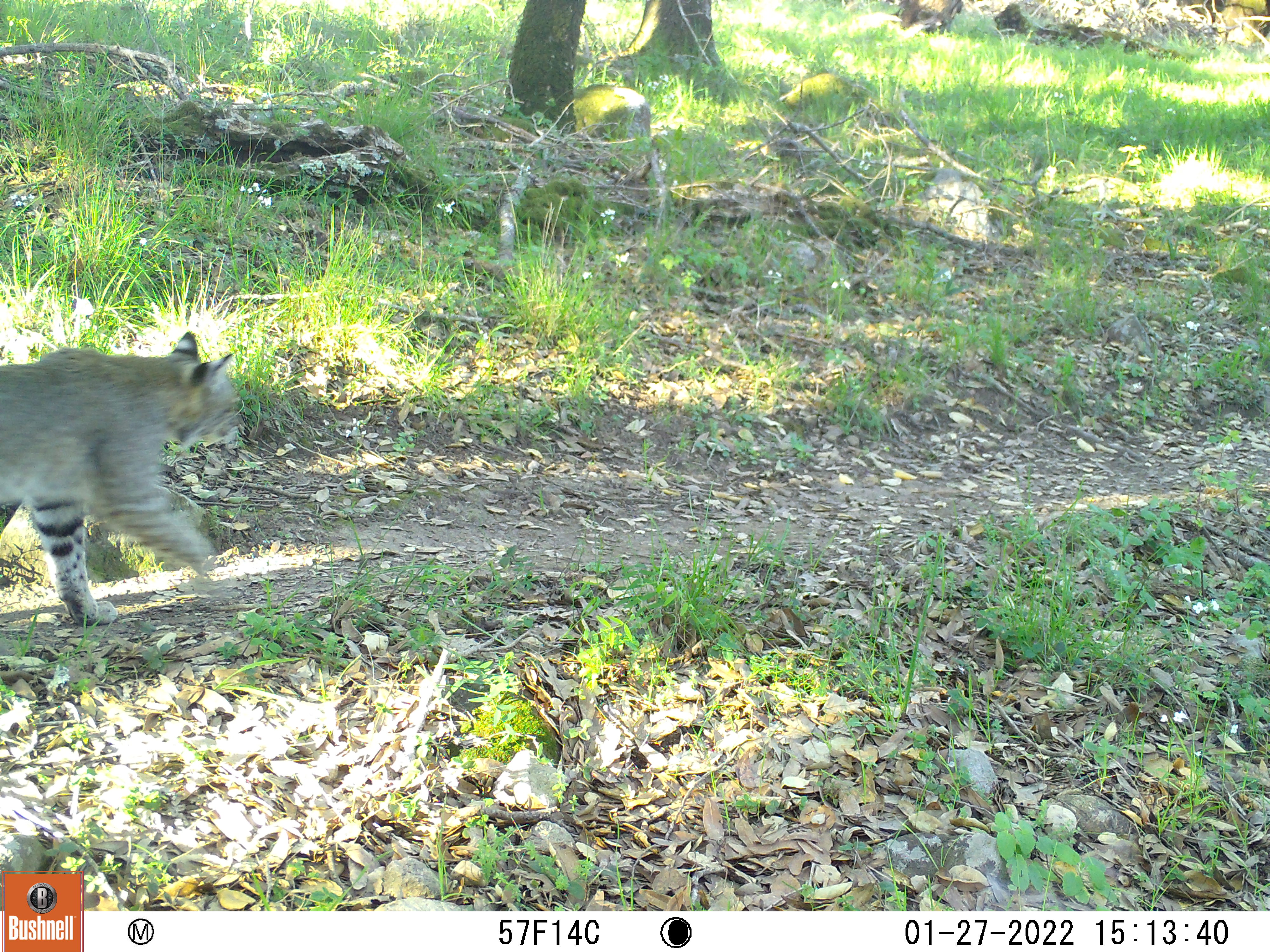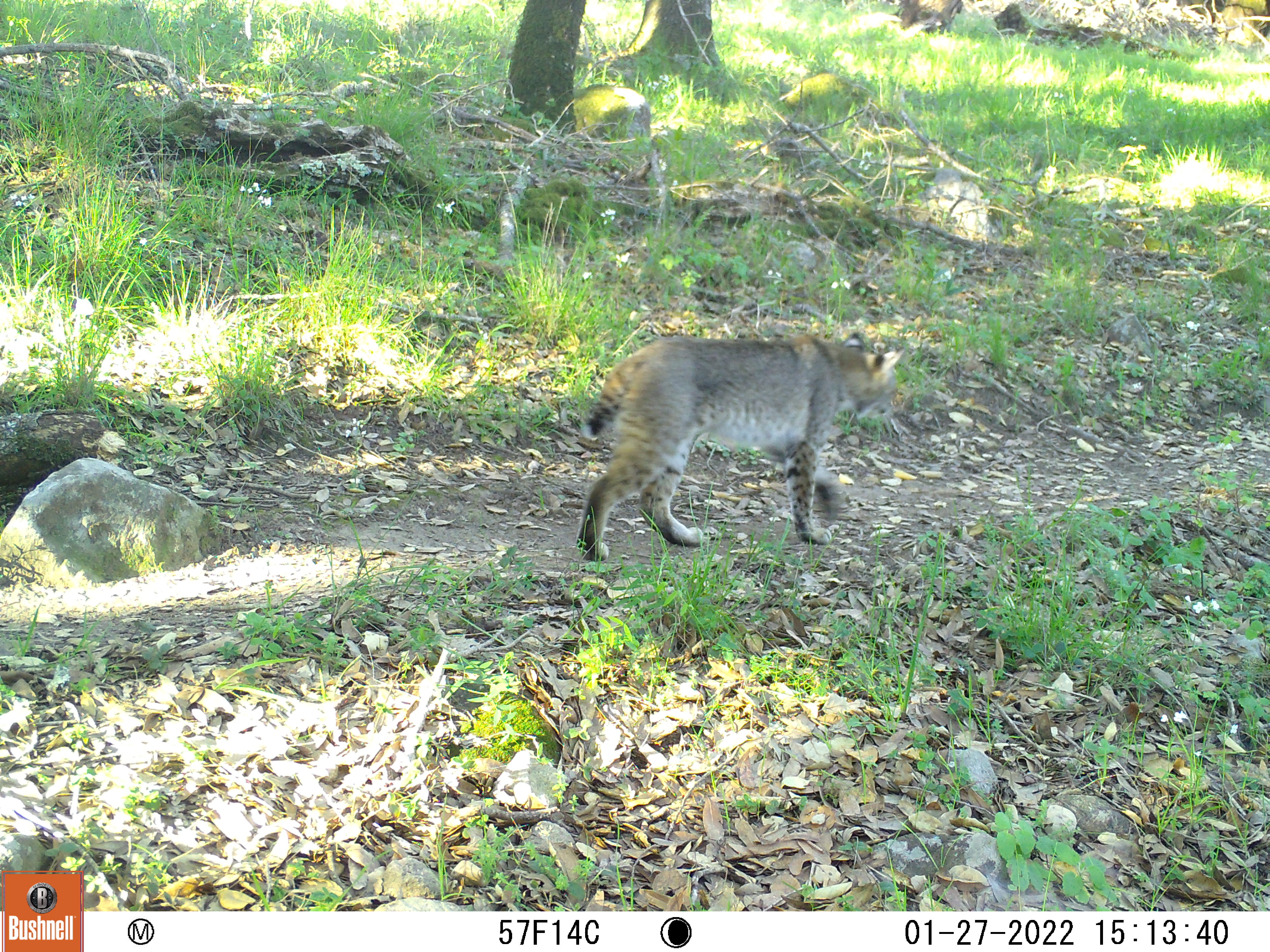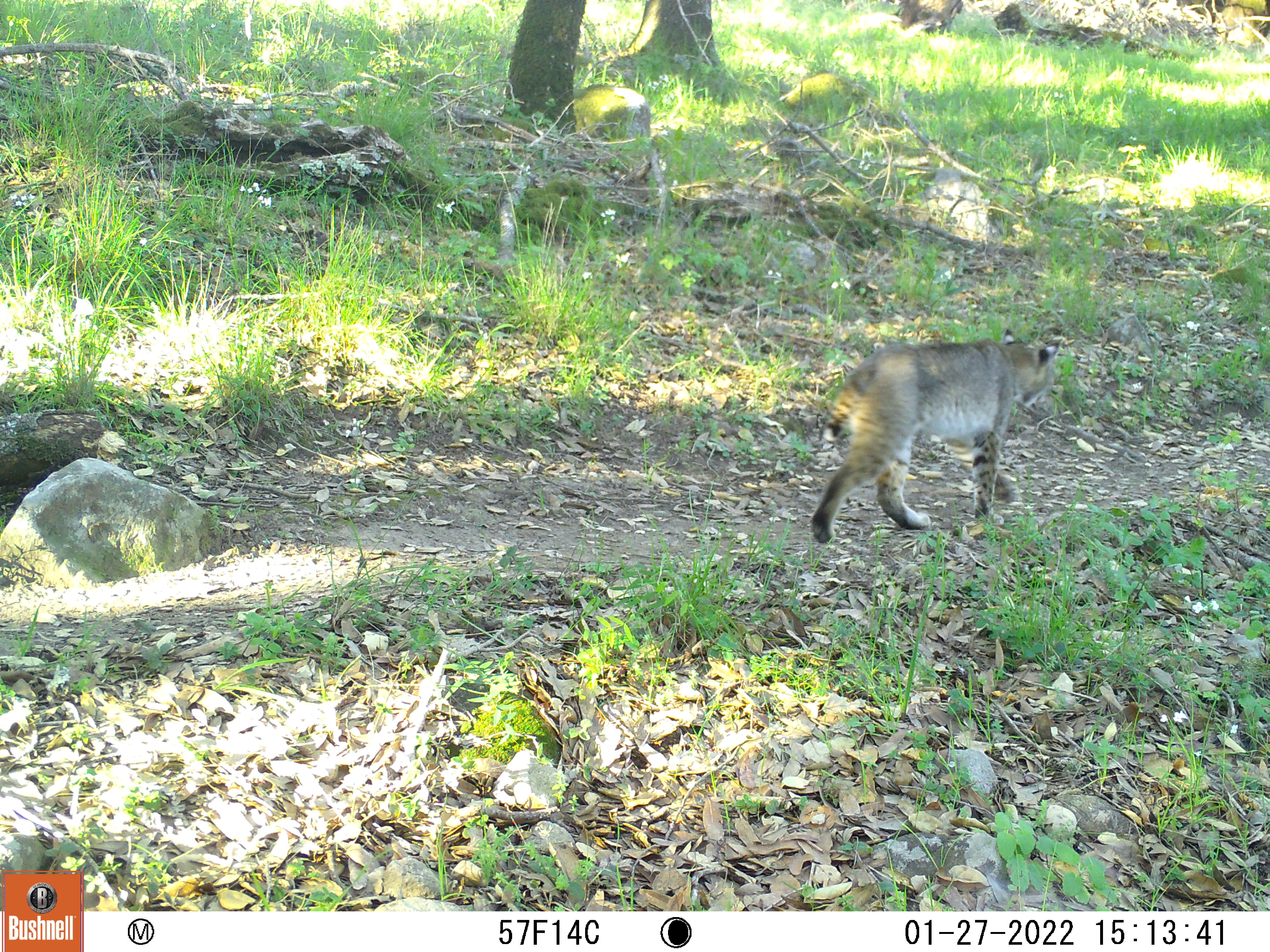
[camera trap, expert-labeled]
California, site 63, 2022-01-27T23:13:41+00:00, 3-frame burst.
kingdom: Animalia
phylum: Chordata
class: Mammalia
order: Carnivora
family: Felidae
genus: Lynx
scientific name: Lynx rufus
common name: bobcat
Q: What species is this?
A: Bobcat (Lynx rufus).